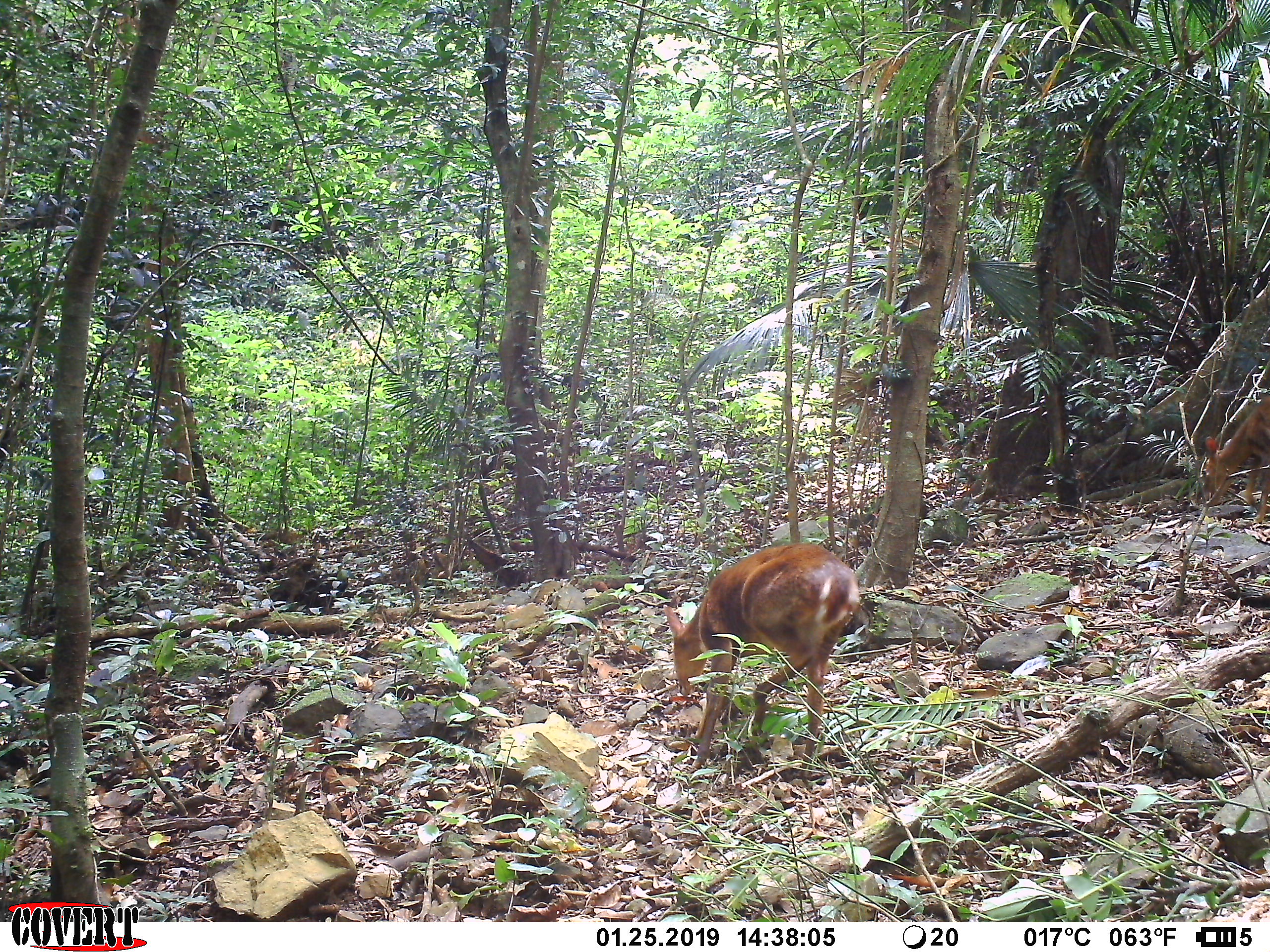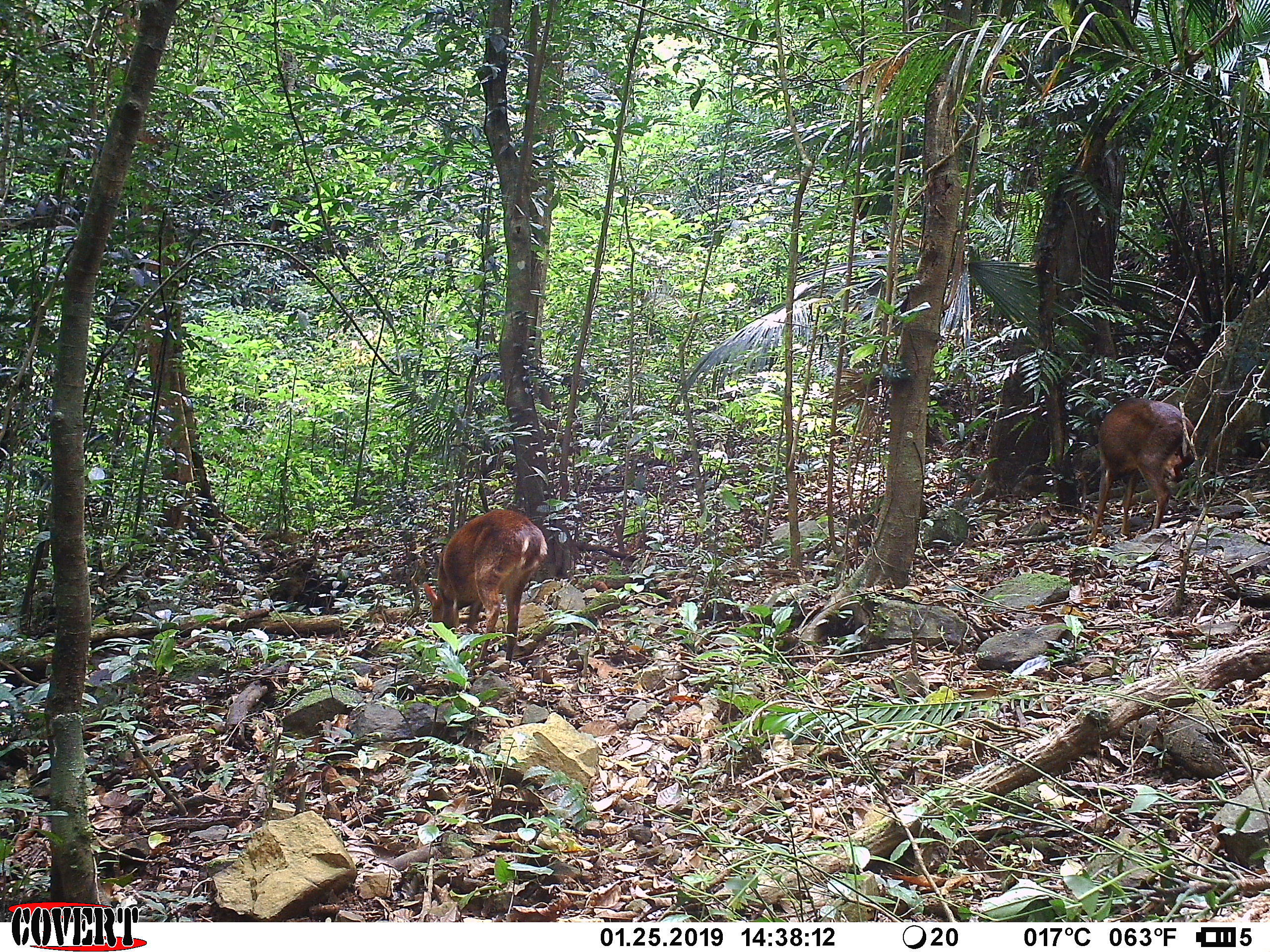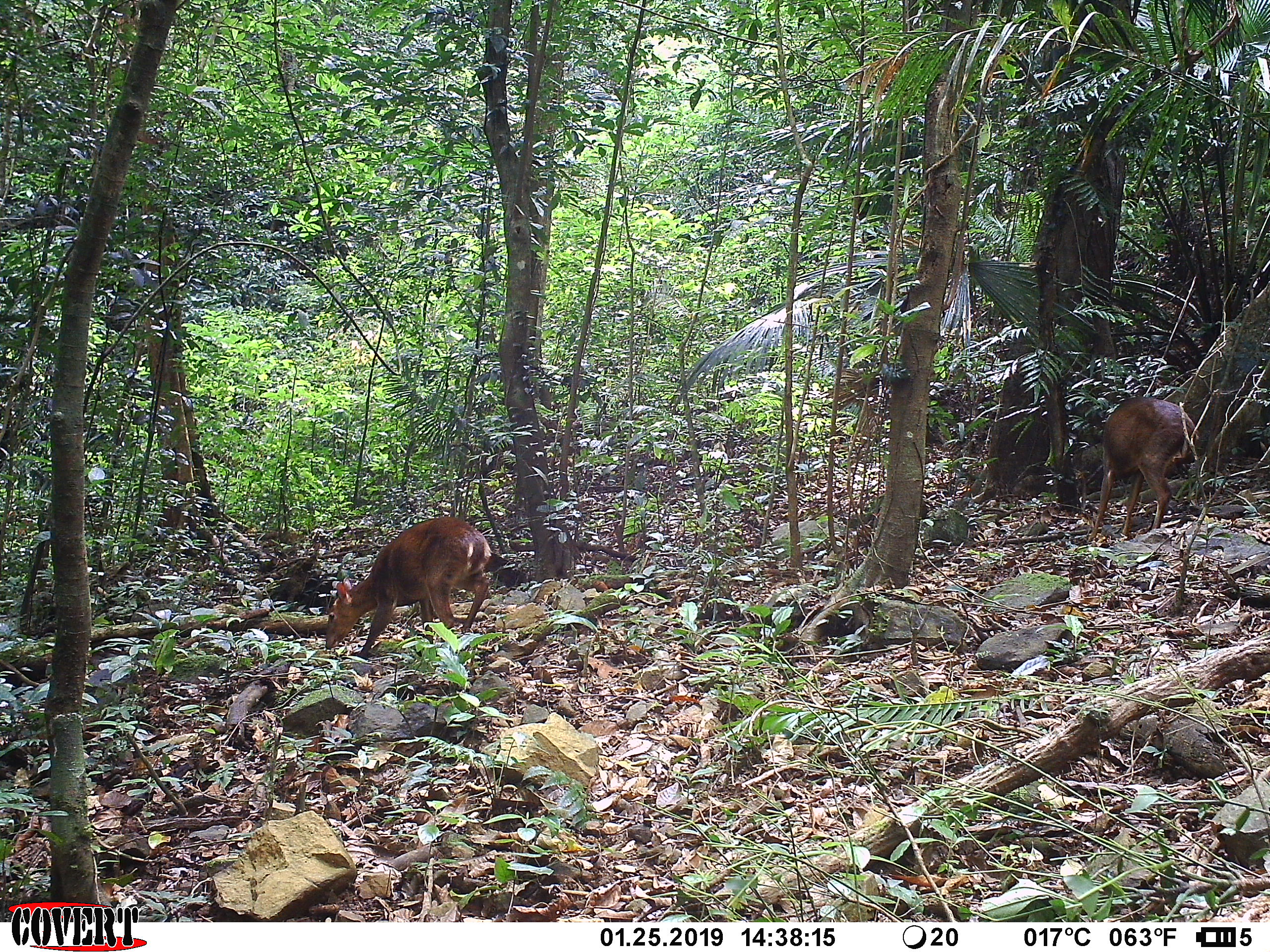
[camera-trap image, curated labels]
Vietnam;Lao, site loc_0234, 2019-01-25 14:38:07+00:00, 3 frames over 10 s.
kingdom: Animalia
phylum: Chordata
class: Mammalia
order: Artiodactyla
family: Cervidae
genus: Muntiacus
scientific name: Muntiacus vuquangensis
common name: large-antlered muntjac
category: large antlered muntjac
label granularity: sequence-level